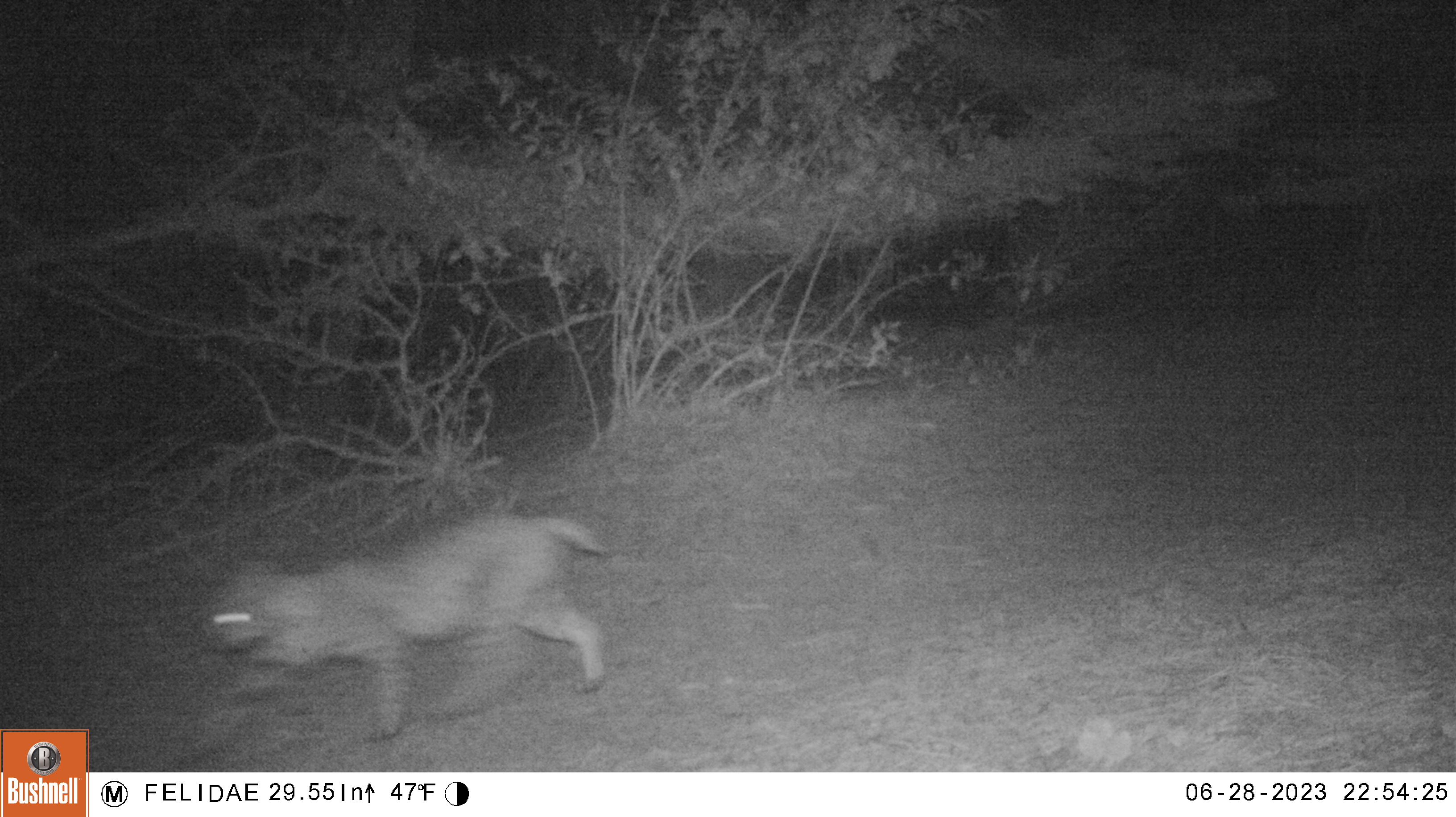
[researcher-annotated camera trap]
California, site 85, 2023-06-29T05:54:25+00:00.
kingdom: Animalia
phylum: Chordata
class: Mammalia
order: Carnivora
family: Felidae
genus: Lynx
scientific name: Lynx rufus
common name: bobcat